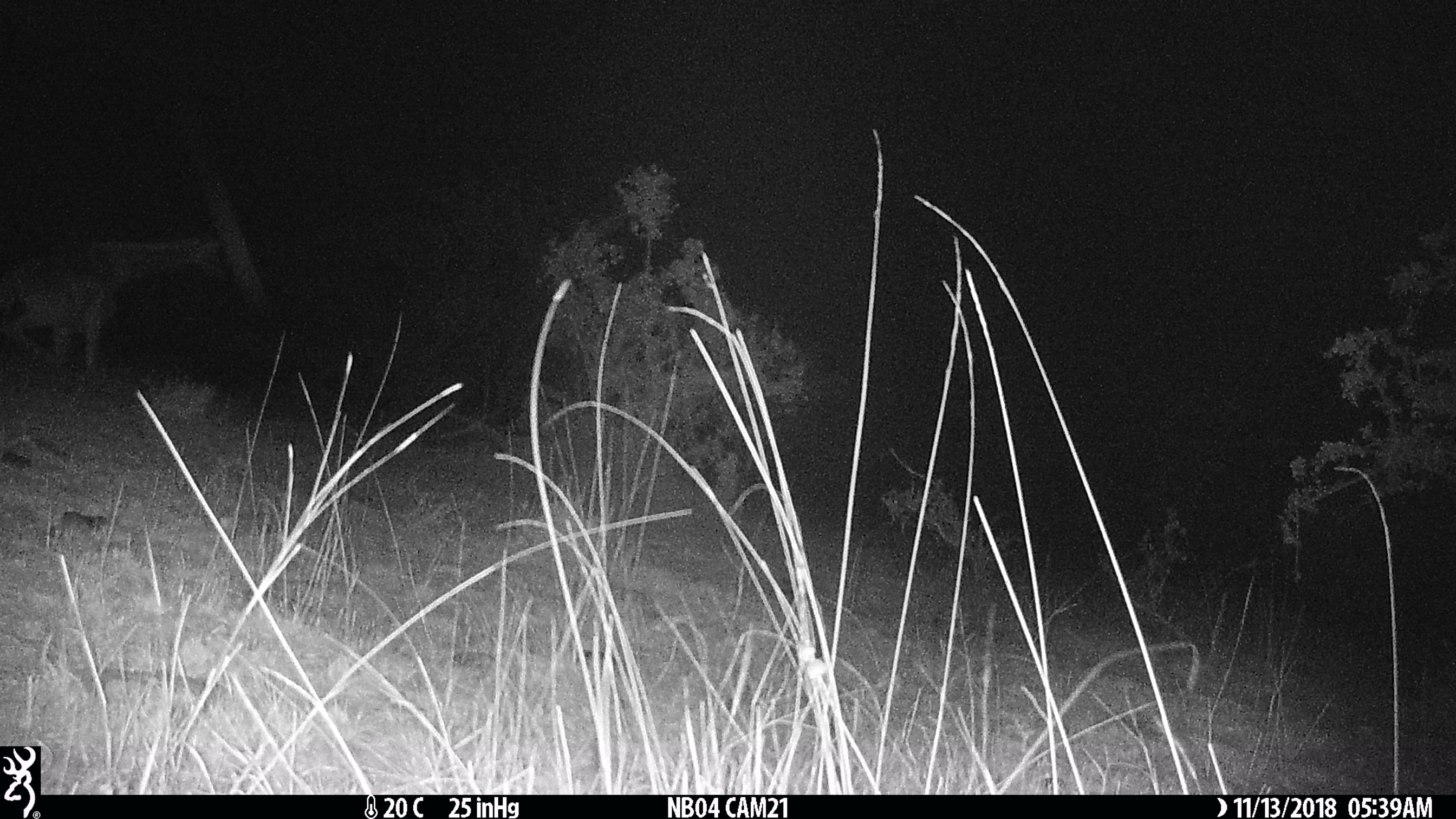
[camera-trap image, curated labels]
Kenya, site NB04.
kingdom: Animalia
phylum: Chordata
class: Mammalia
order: Artiodactyla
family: Giraffidae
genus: Giraffa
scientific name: Giraffa camelopardalis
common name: northern giraffe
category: giraffe